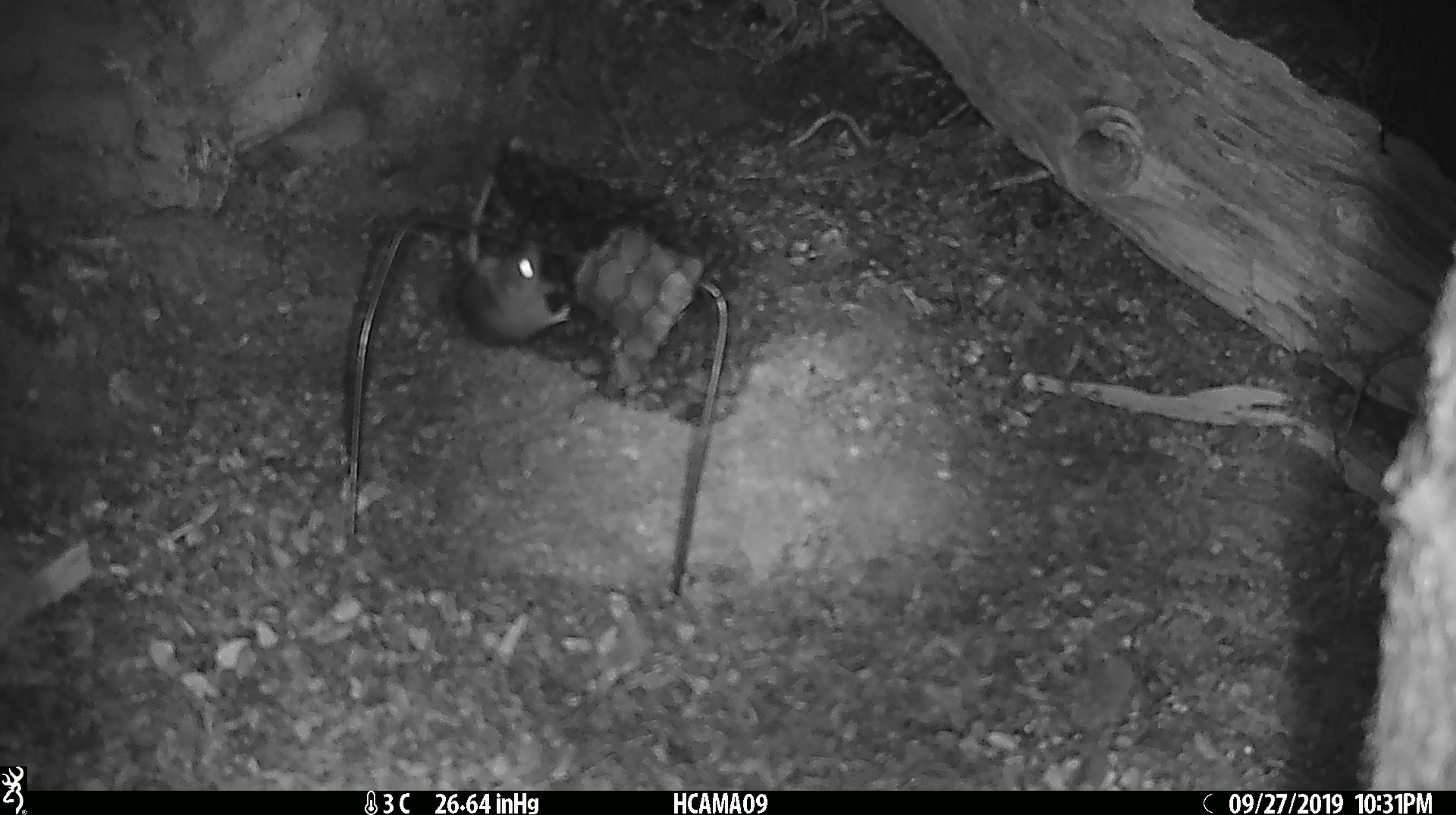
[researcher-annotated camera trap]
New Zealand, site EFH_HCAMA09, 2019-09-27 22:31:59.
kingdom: Animalia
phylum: Chordata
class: Mammalia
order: Rodentia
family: Muridae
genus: Mus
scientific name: Mus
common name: mouse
Mouse (Mus).